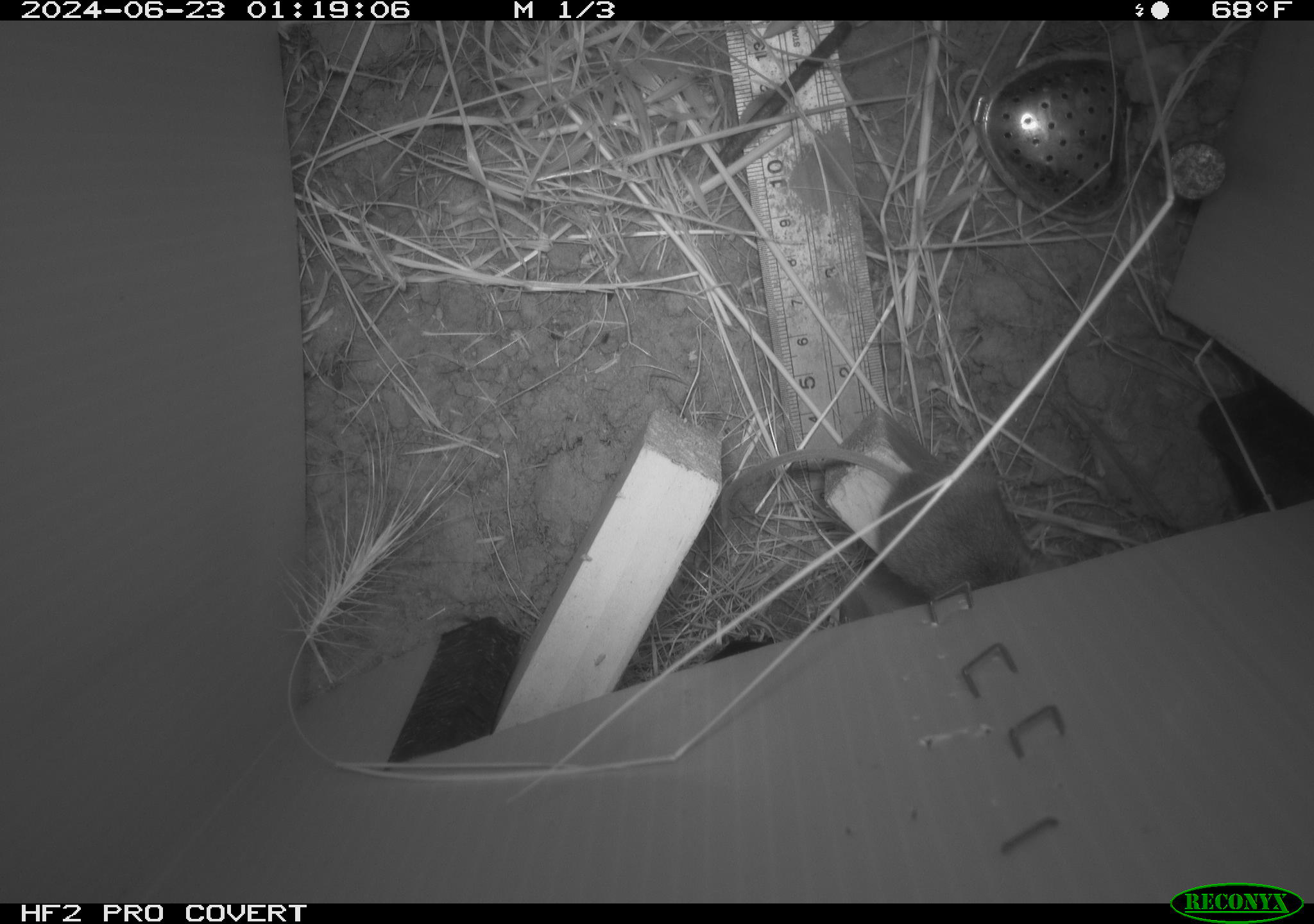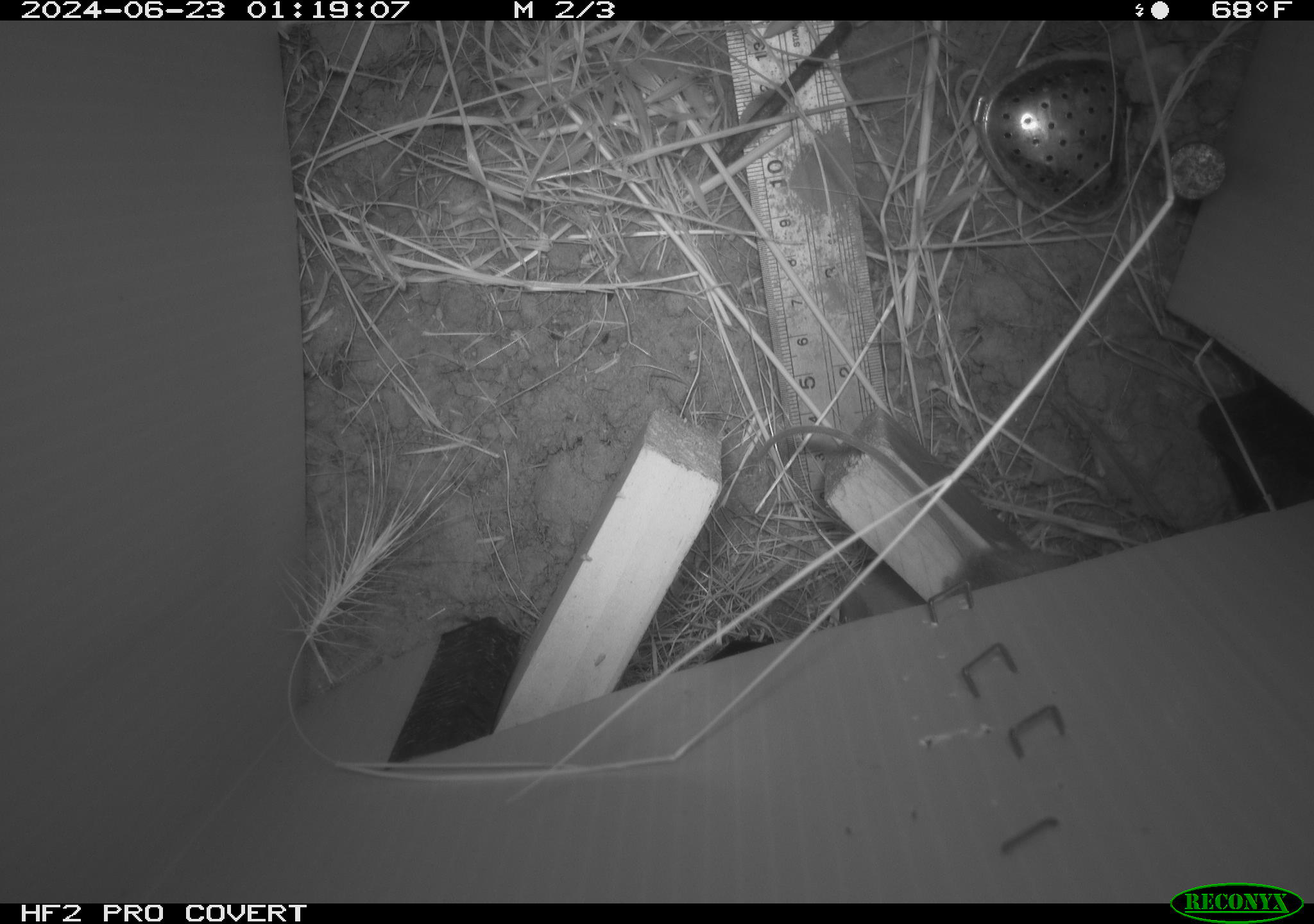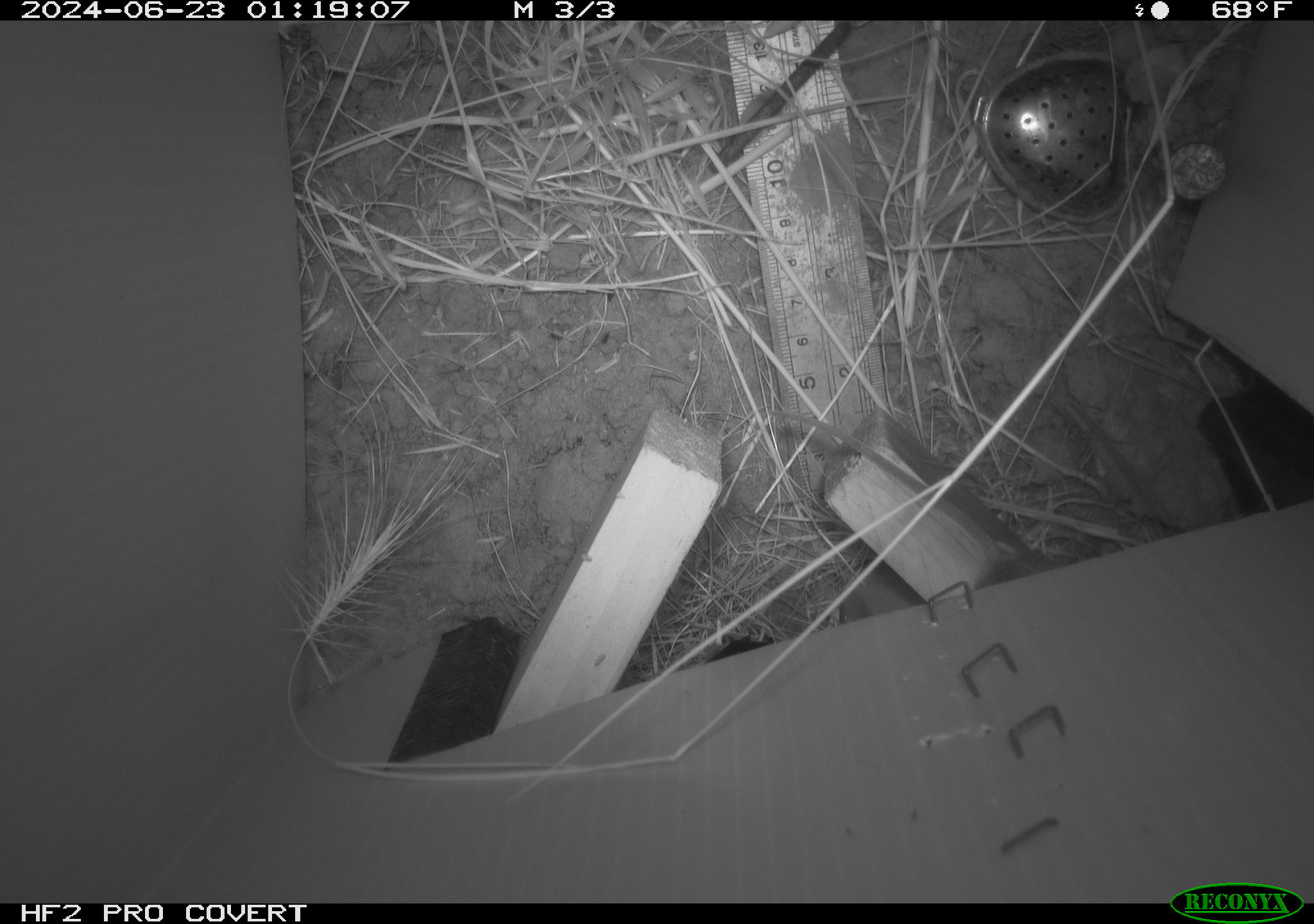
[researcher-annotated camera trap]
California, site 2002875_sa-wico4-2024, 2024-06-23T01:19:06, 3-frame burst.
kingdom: Animalia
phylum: Chordata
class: Mammalia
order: Rodentia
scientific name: Rodentia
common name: mouse species